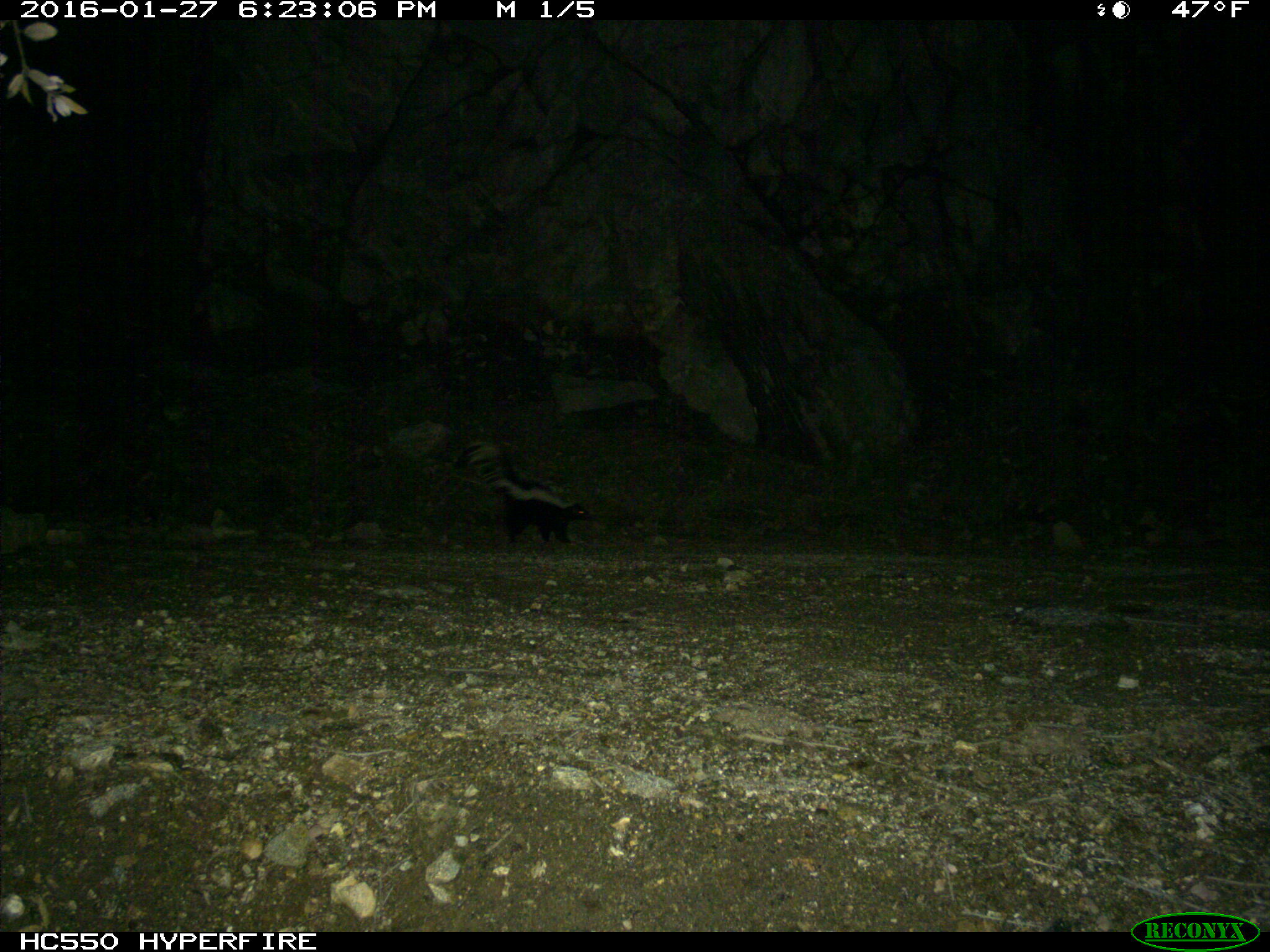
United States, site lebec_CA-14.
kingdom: Animalia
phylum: Chordata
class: Mammalia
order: Carnivora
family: Mephitidae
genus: Mephitis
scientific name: Mephitis mephitis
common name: striped skunk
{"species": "Mephitis mephitis (striped skunk)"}